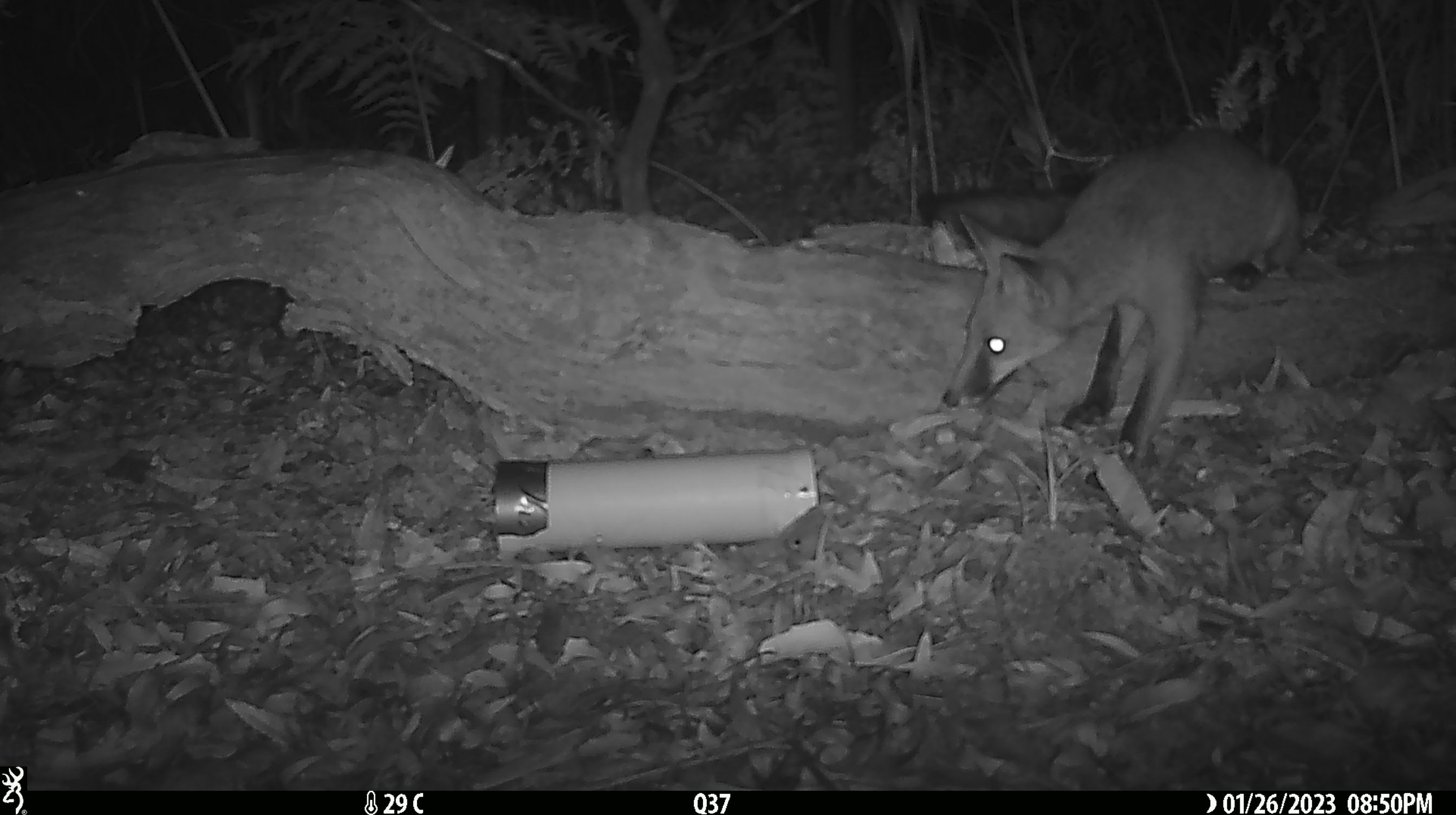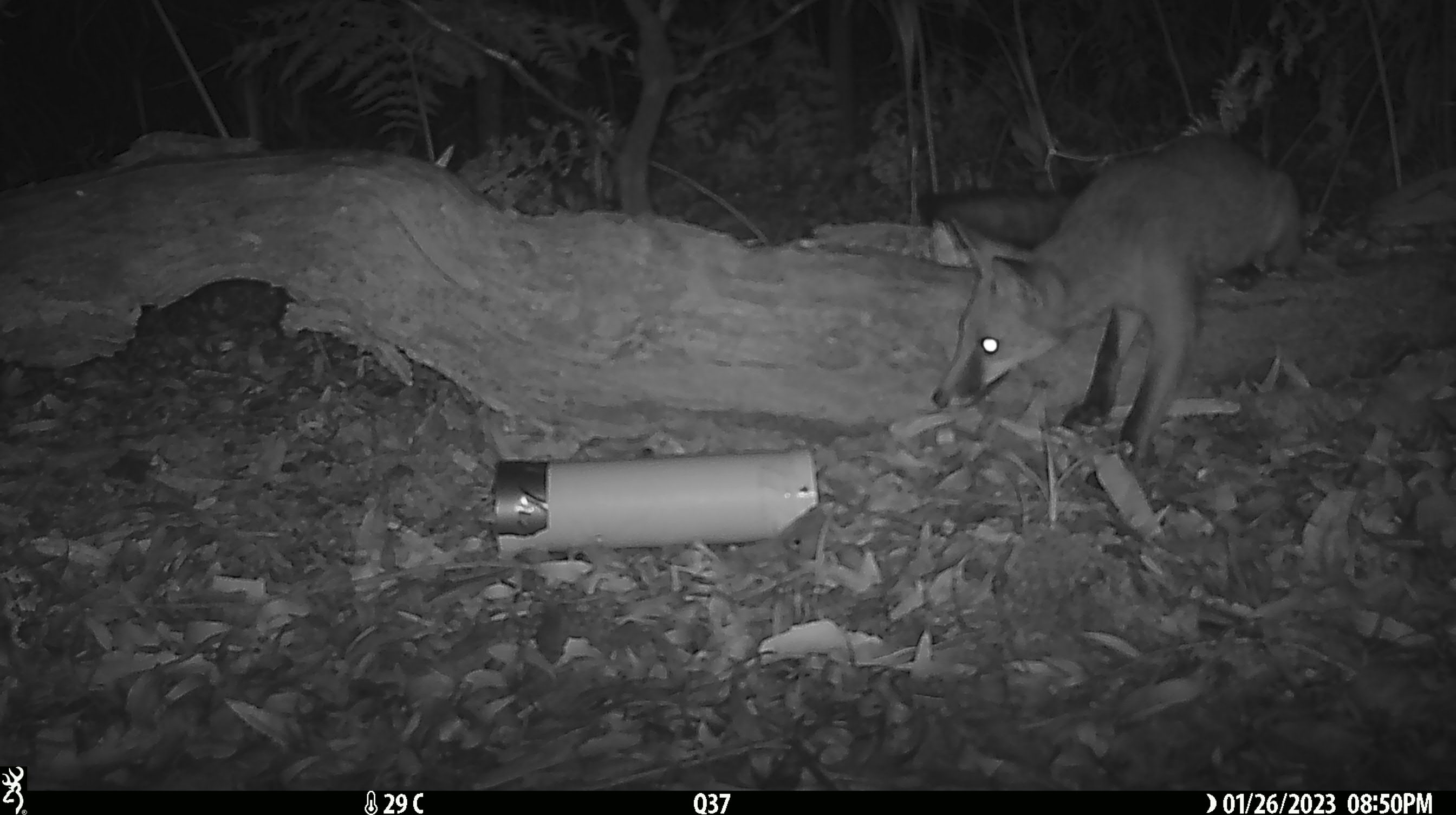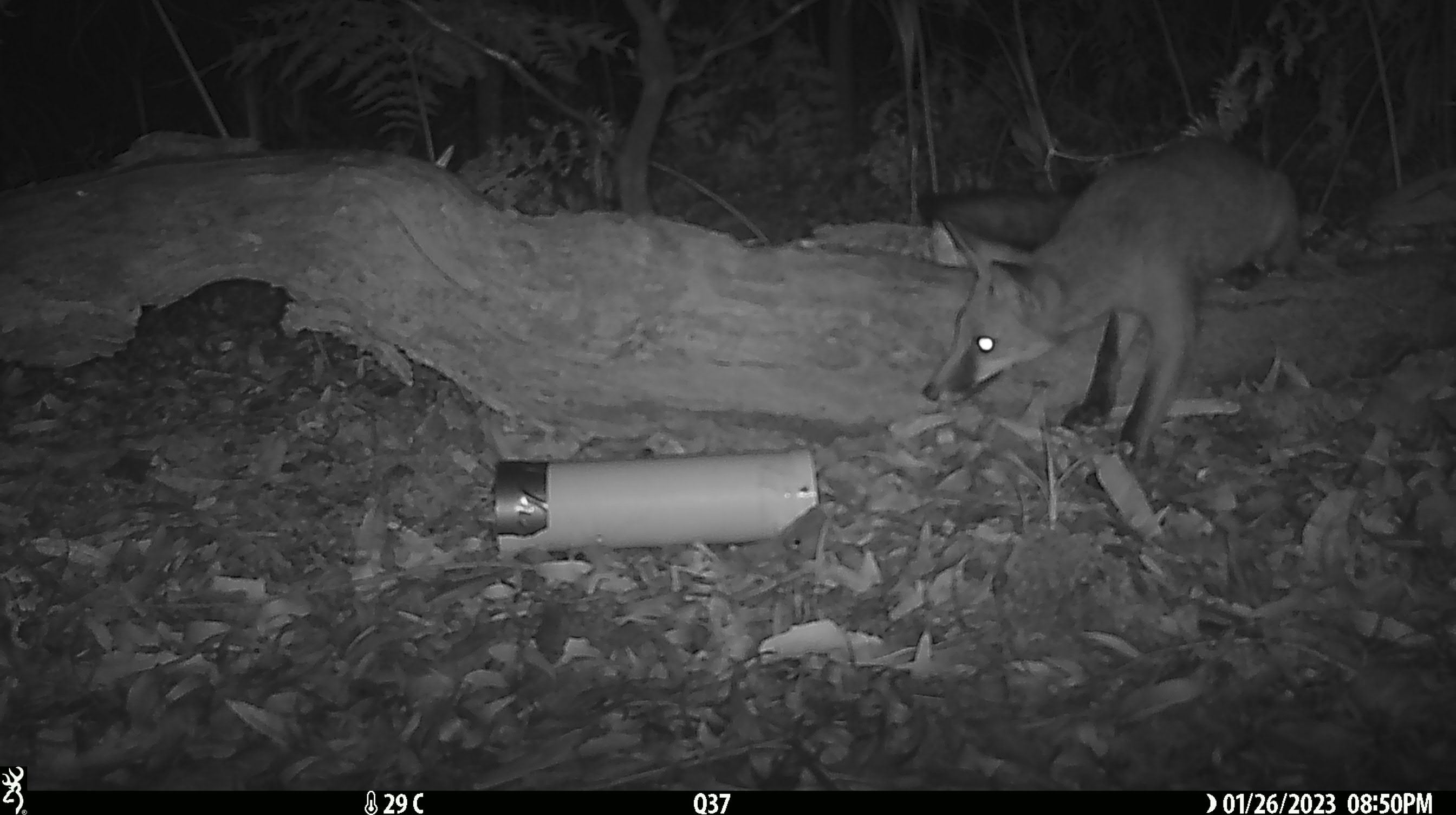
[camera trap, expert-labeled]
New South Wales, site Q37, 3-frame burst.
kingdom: Animalia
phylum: Chordata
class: Mammalia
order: Carnivora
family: Canidae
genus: Vulpes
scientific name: Vulpes vulpes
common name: red fox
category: fox